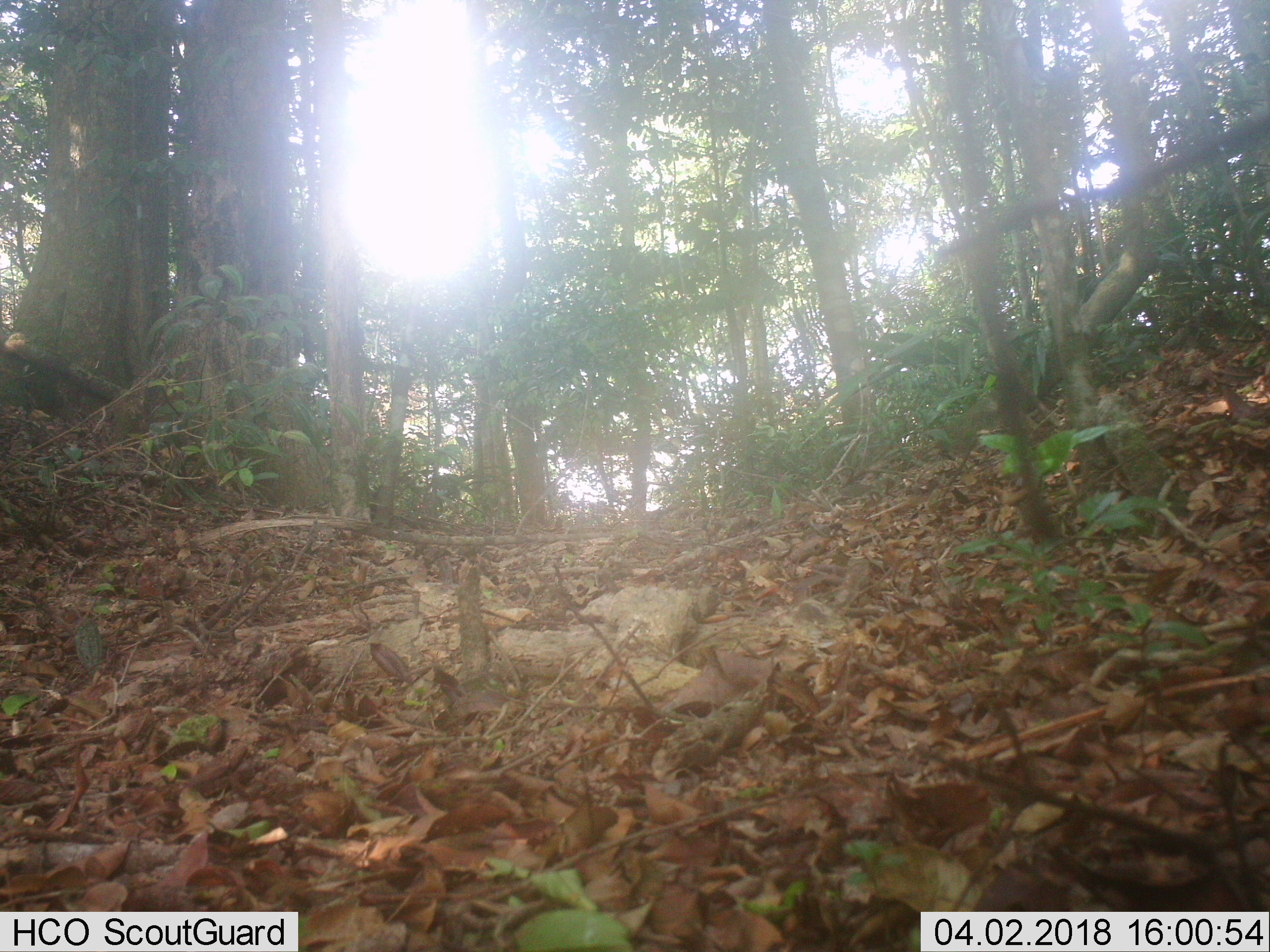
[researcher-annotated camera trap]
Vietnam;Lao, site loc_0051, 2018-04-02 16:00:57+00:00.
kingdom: Animalia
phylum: Chordata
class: Mammalia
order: Artiodactyla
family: Suidae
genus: Sus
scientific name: Sus scrofa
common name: eurasian wild pig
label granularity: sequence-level